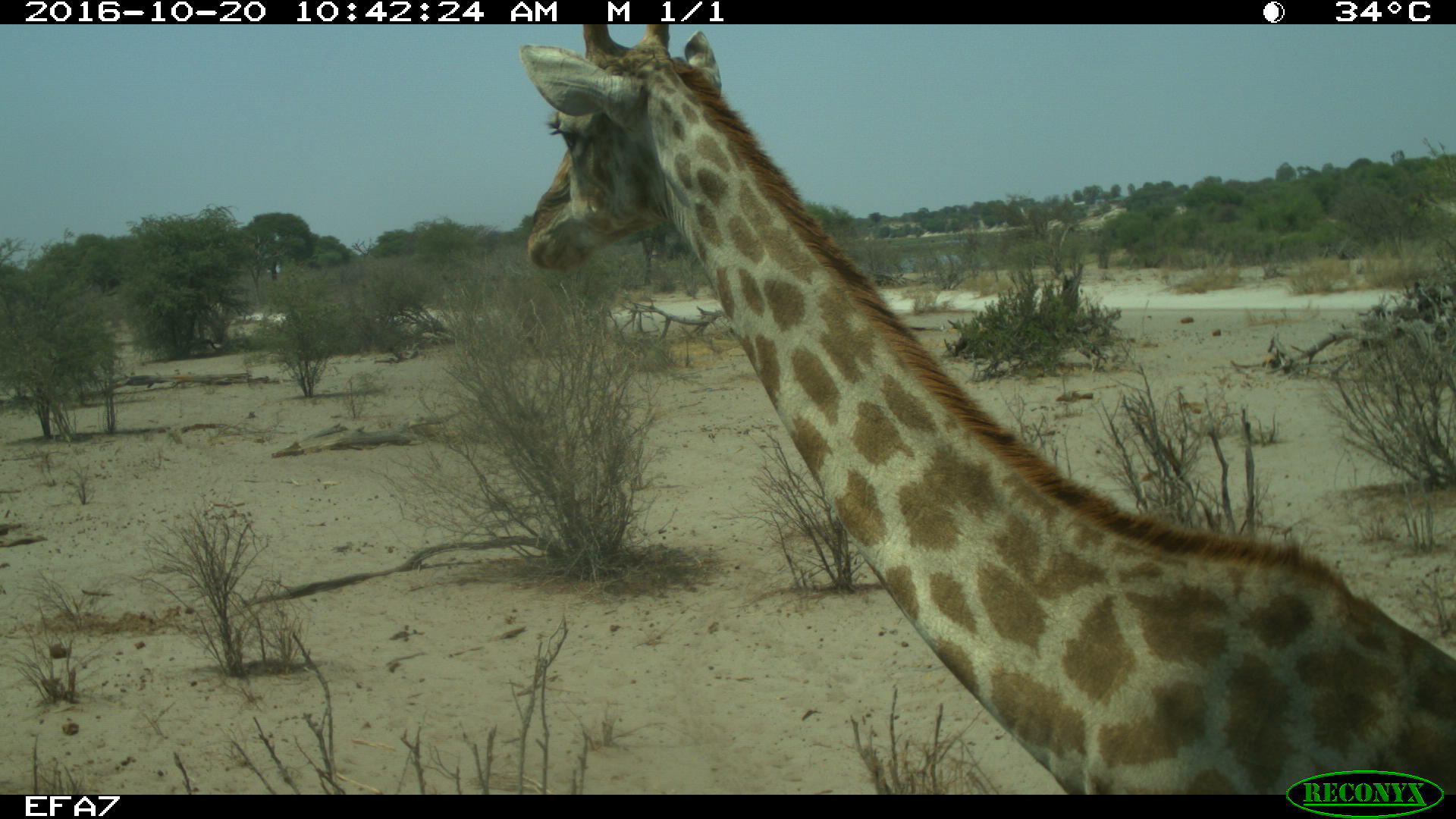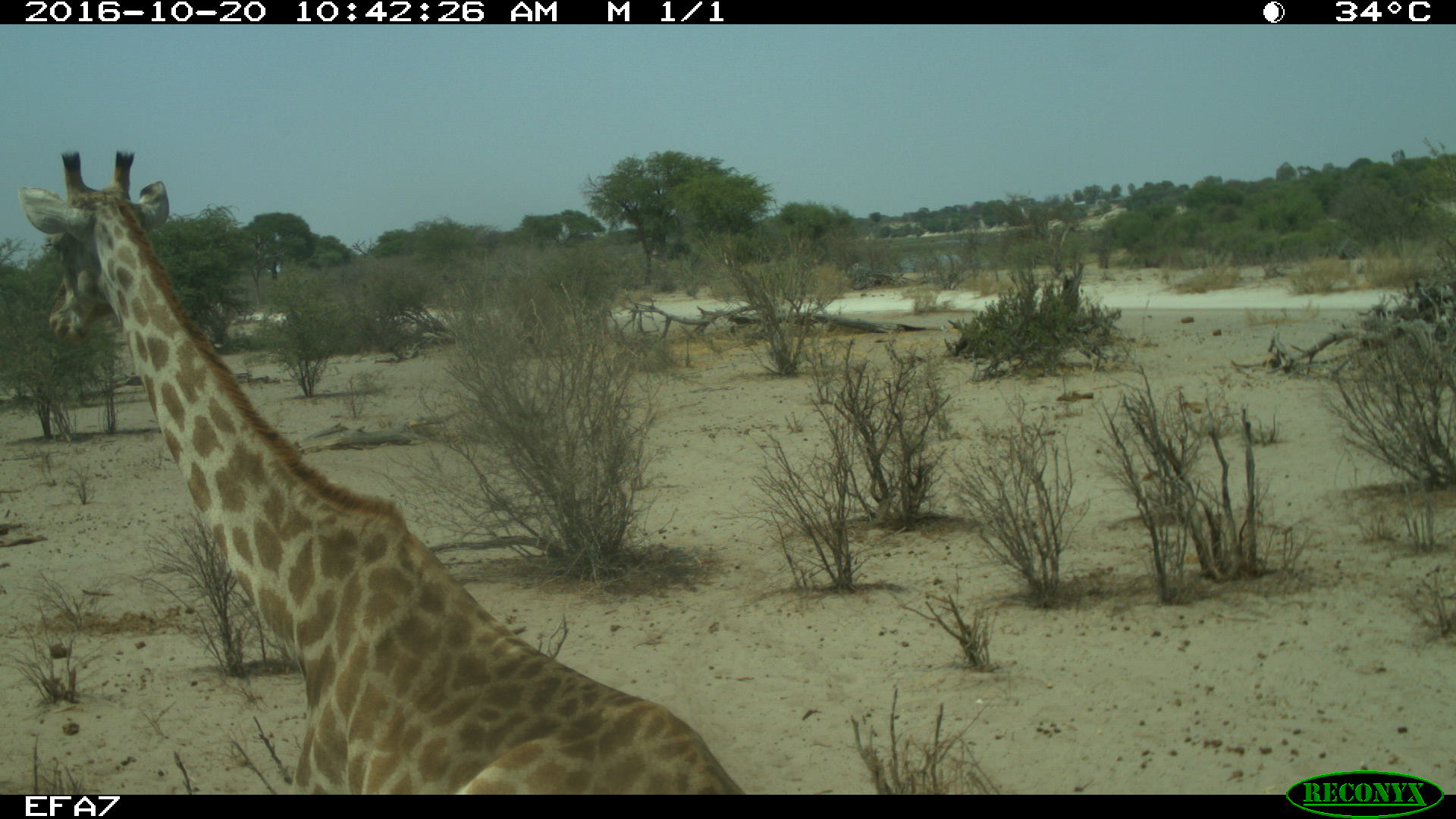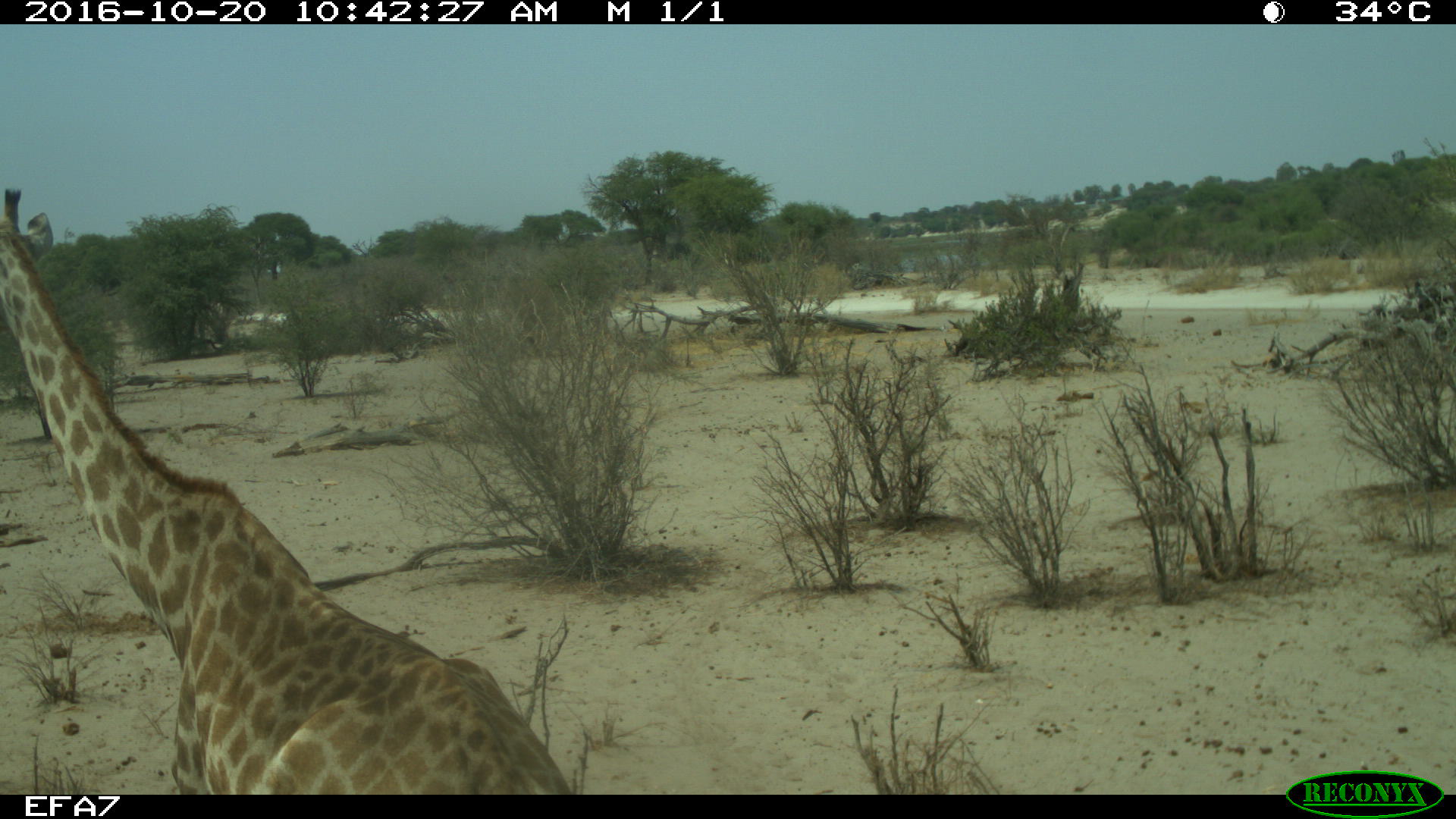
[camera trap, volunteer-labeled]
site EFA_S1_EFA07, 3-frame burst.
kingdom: Animalia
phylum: Chordata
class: Mammalia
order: Artiodactyla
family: Giraffidae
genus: Giraffa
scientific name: Giraffa camelopardalis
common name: giraffe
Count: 1.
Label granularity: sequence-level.